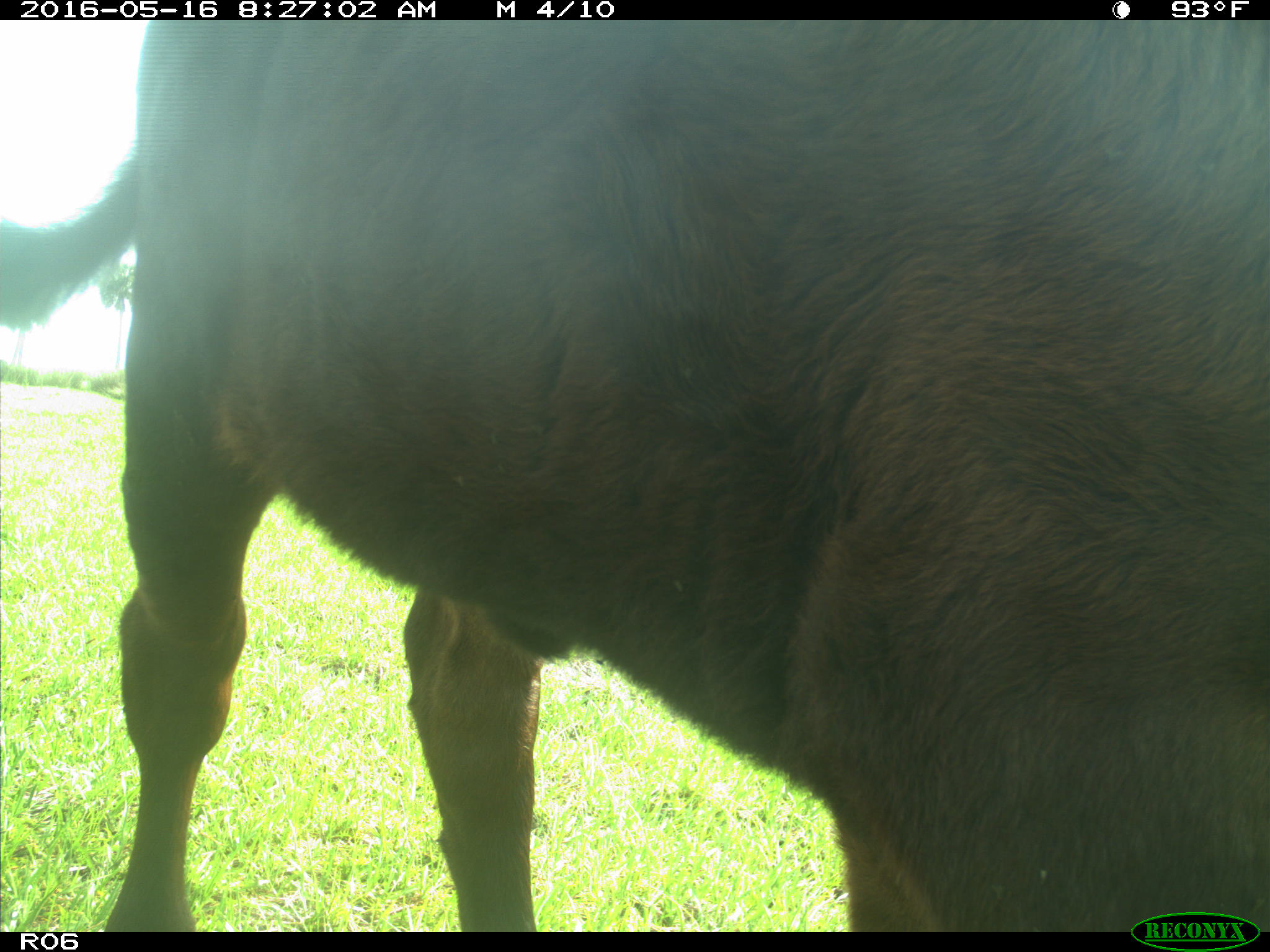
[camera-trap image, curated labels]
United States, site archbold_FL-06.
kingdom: Animalia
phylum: Chordata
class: Mammalia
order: Artiodactyla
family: Bovidae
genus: Bos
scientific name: Bos taurus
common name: domestic cow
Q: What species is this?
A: Bos taurus (domestic cow).